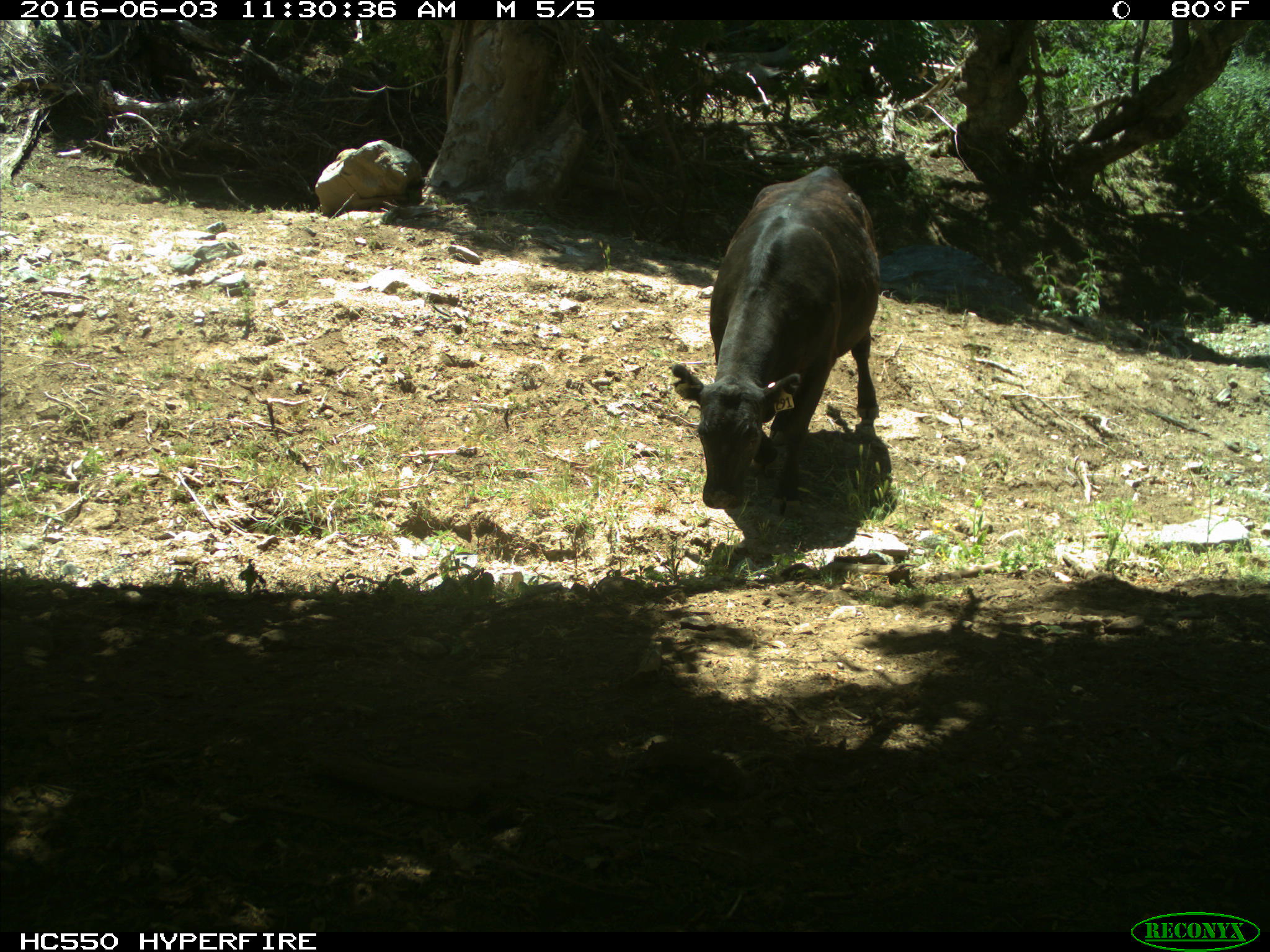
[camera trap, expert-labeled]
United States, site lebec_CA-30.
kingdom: Animalia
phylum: Chordata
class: Mammalia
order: Artiodactyla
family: Bovidae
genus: Bos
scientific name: Bos taurus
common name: domestic cow